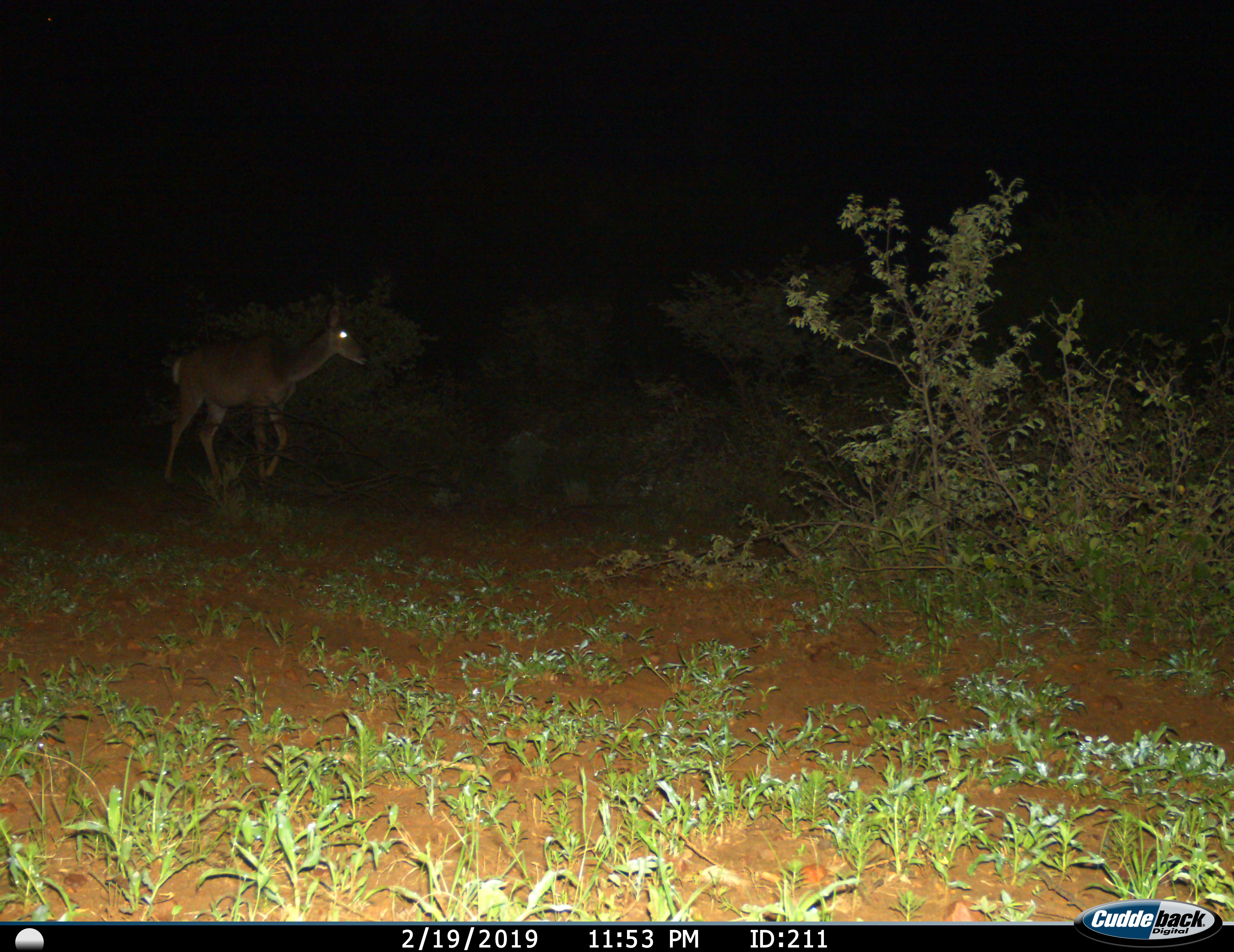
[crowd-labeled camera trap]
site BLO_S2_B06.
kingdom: Animalia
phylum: Chordata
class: Mammalia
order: Artiodactyla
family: Bovidae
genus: Aepyceros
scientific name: Aepyceros melampus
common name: impala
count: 1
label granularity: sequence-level